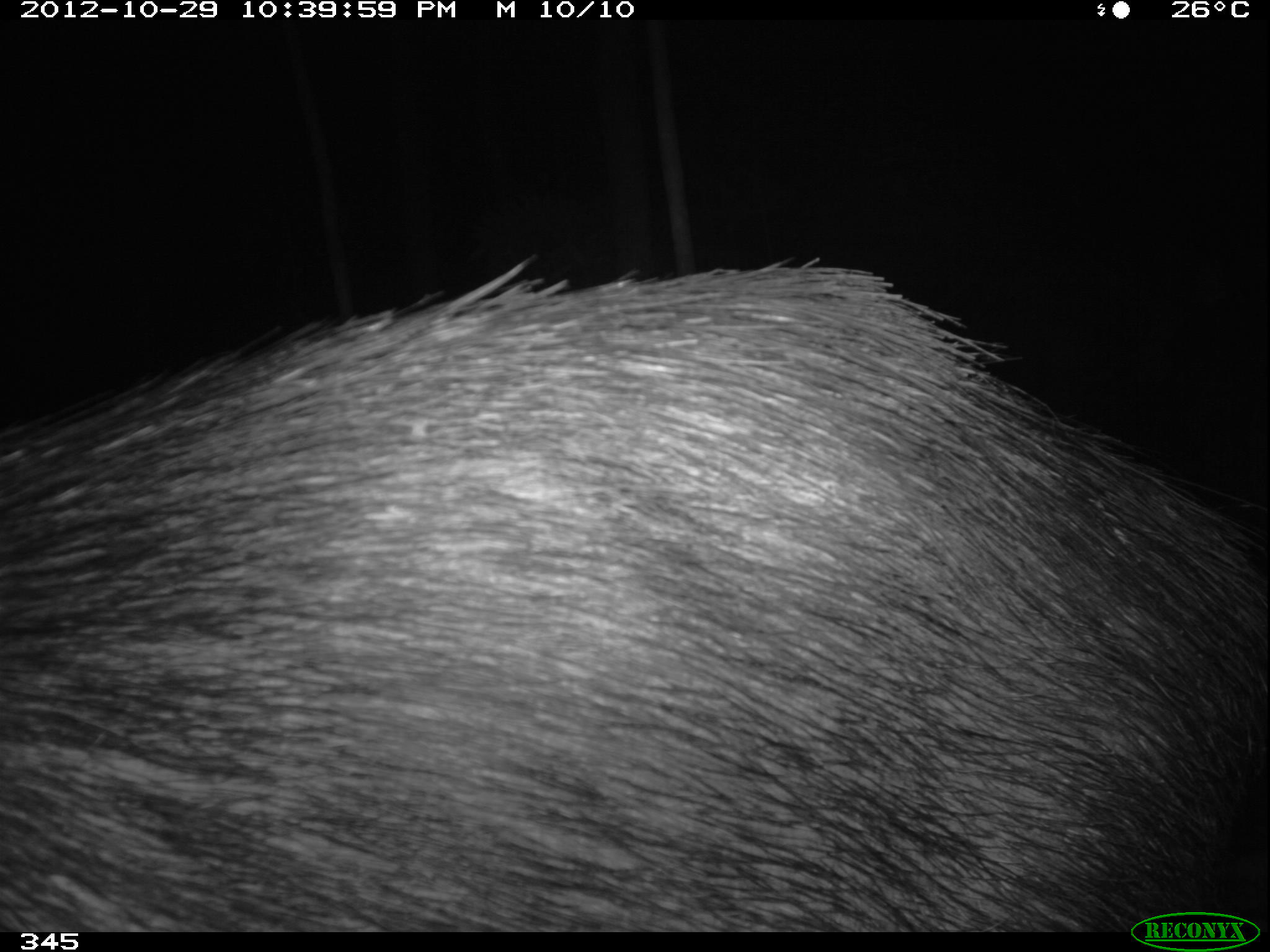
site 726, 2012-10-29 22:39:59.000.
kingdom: Animalia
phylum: Chordata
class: Mammalia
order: Artiodactyla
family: Tayassuidae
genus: Tayassu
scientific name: Tayassu pecari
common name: white-lipped peccary